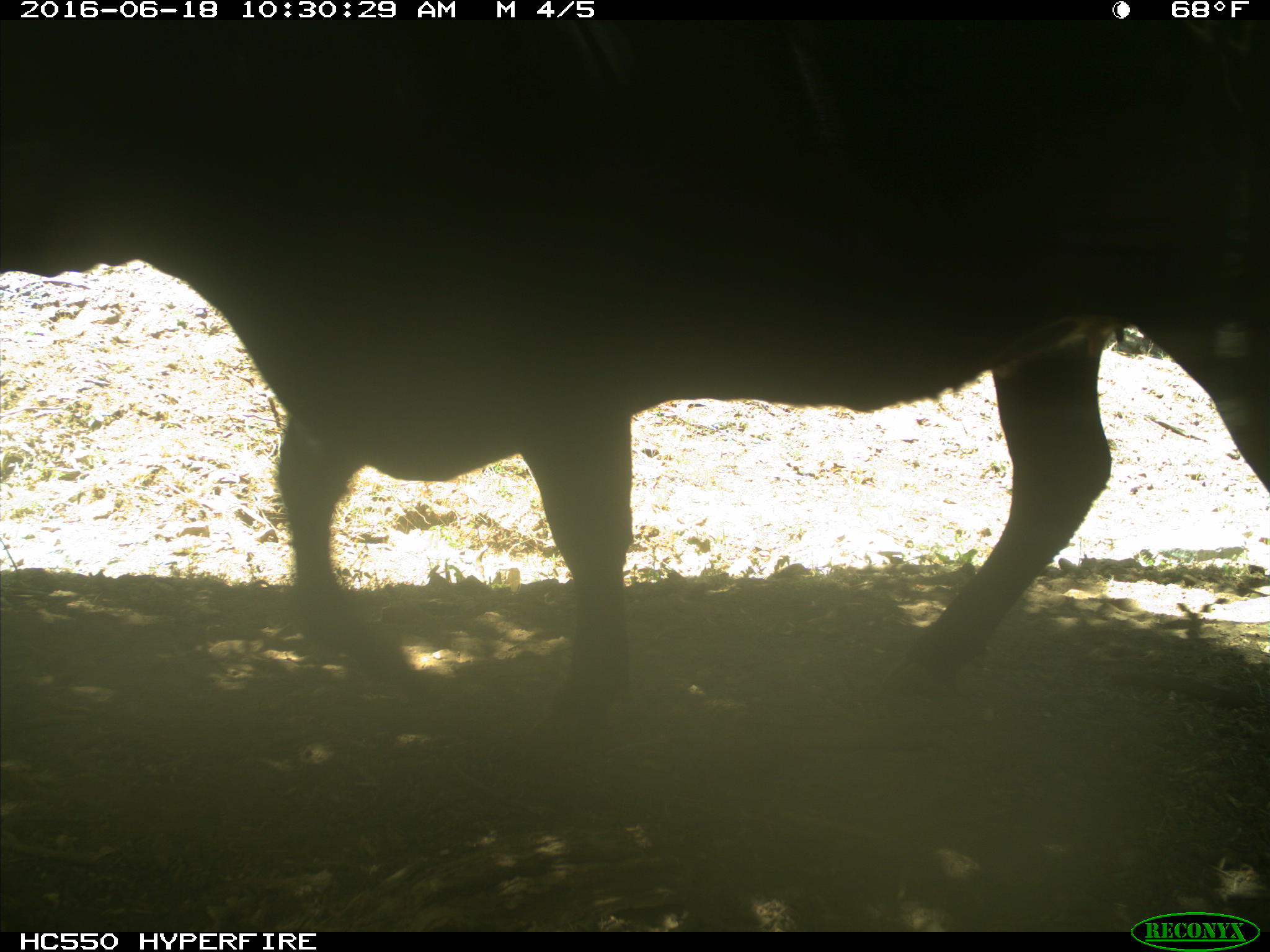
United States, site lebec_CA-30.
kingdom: Animalia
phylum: Chordata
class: Mammalia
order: Artiodactyla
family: Bovidae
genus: Bos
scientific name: Bos taurus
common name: domestic cow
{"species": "Bos taurus (domestic cow)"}